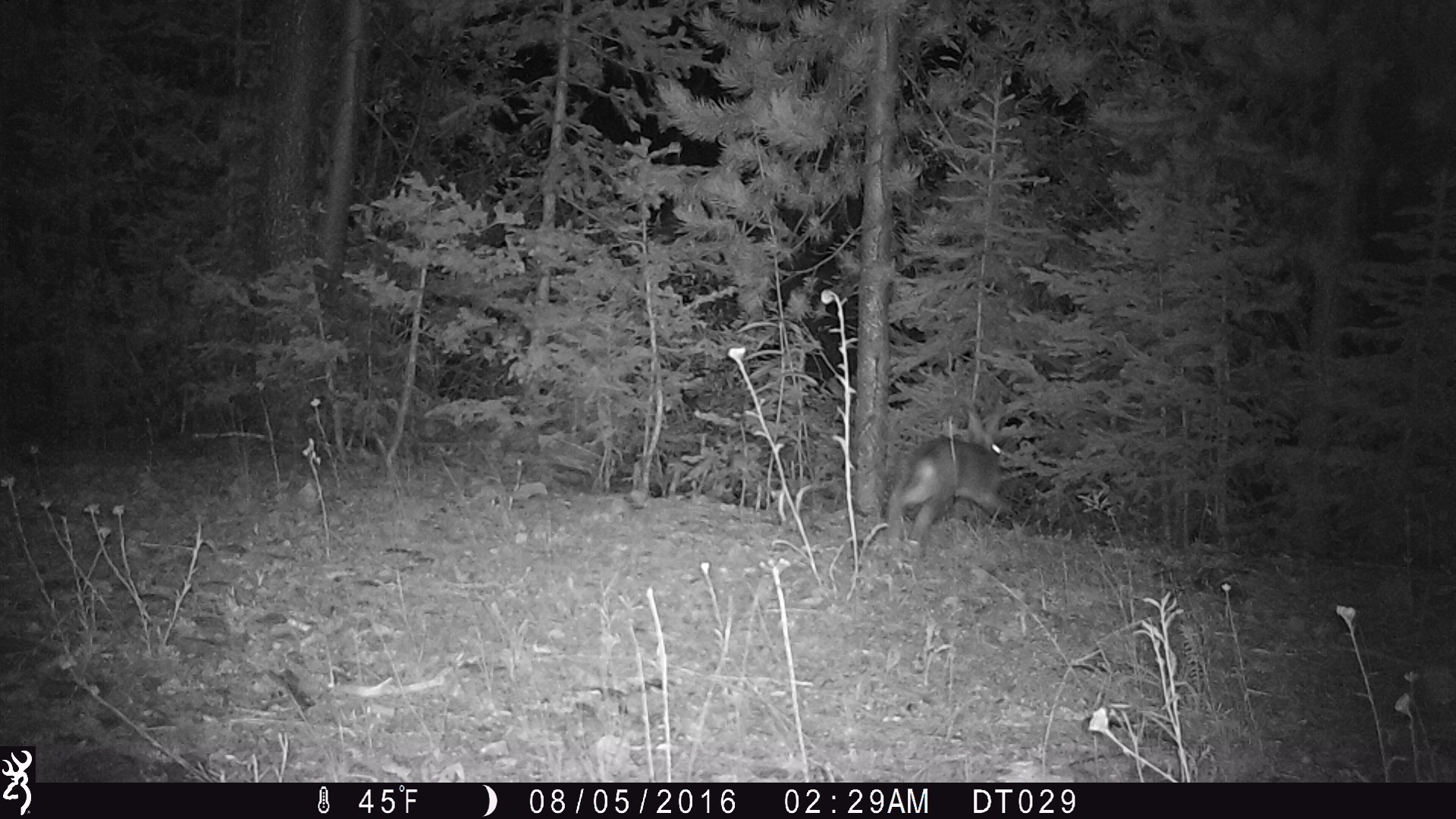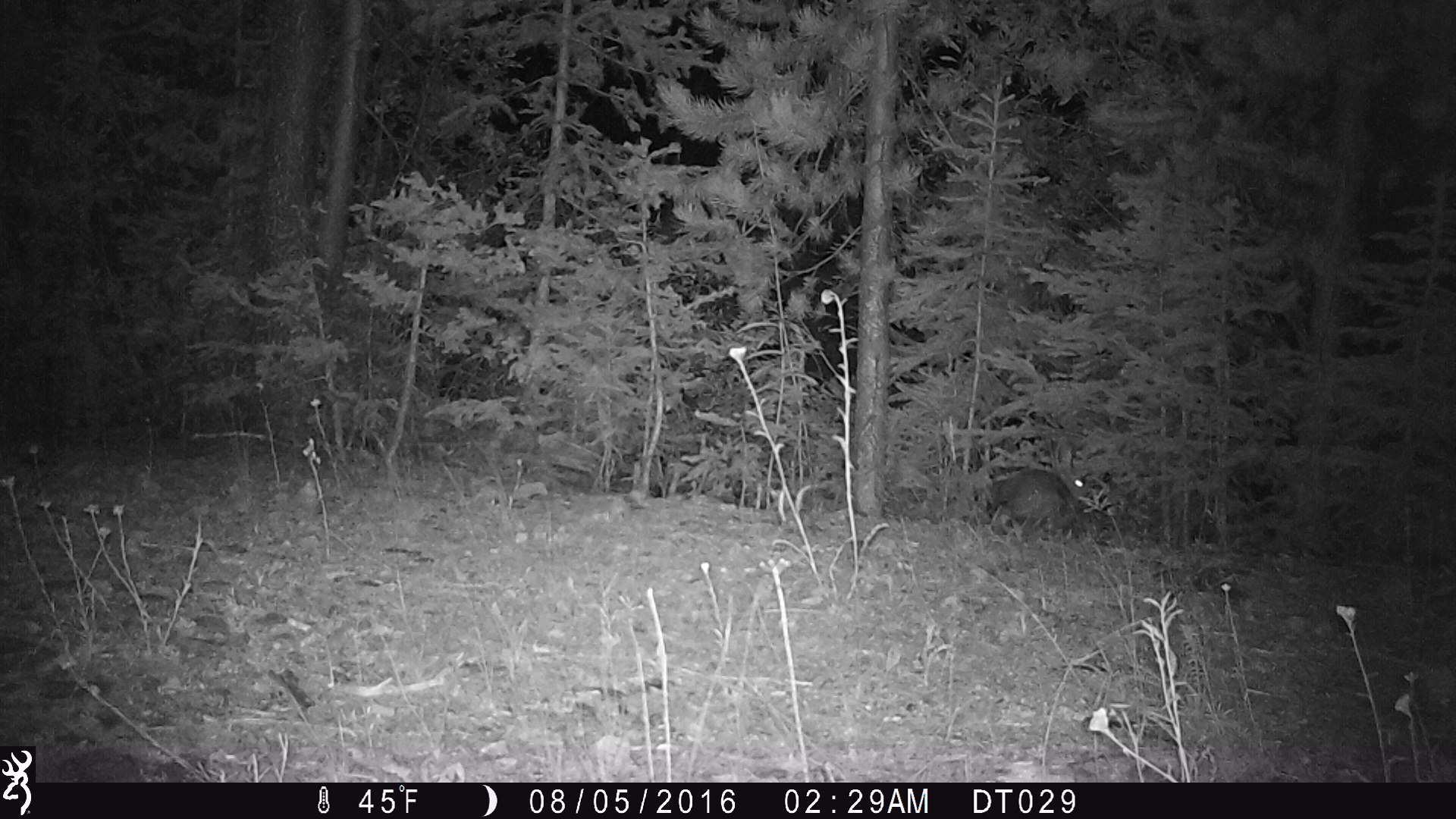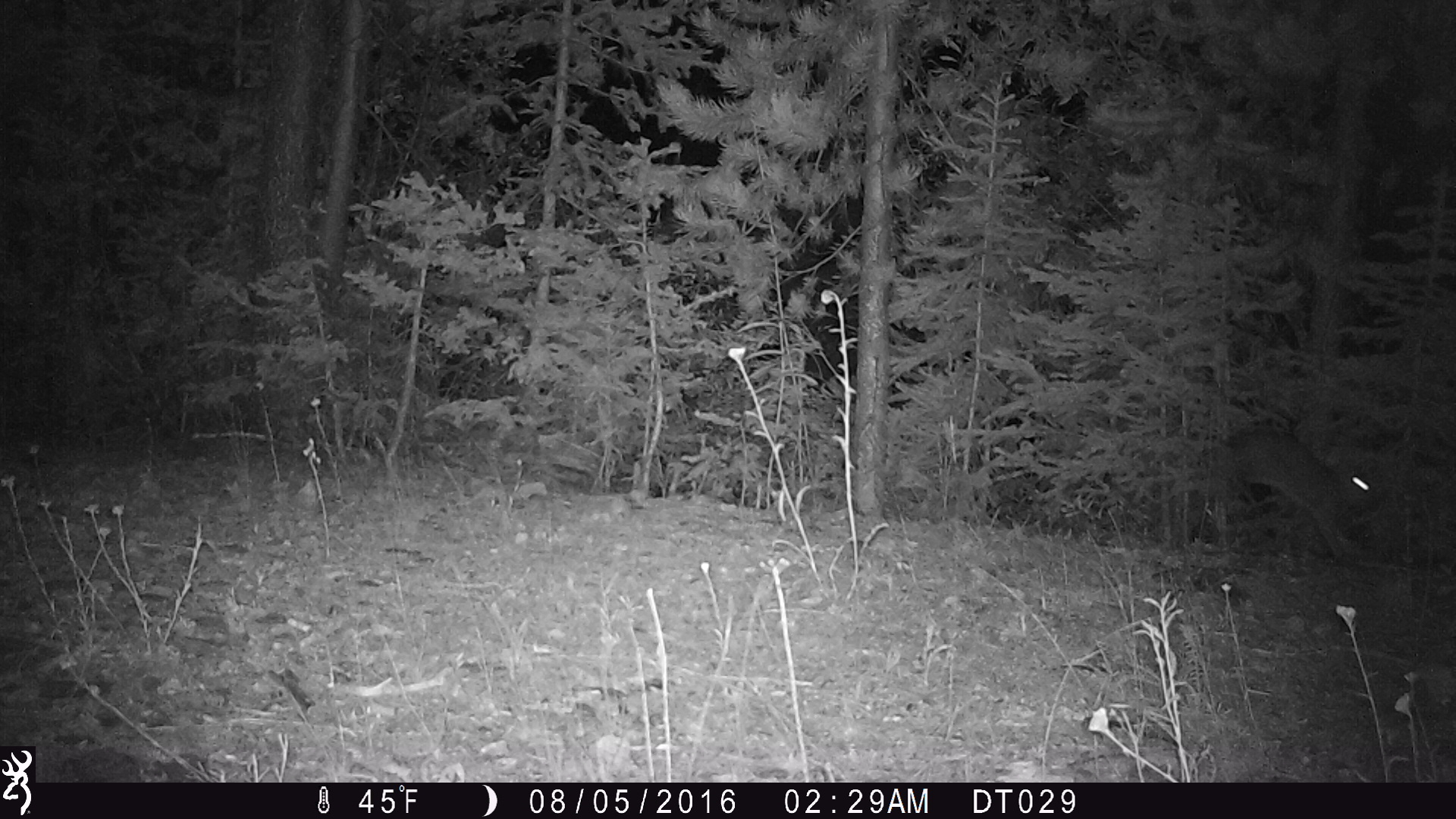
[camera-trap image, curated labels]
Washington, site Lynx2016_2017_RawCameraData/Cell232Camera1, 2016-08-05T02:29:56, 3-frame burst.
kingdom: Animalia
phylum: Chordata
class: Mammalia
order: Lagomorpha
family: Leporidae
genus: Lepus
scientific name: Lepus americanus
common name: snowshoe hare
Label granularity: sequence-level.